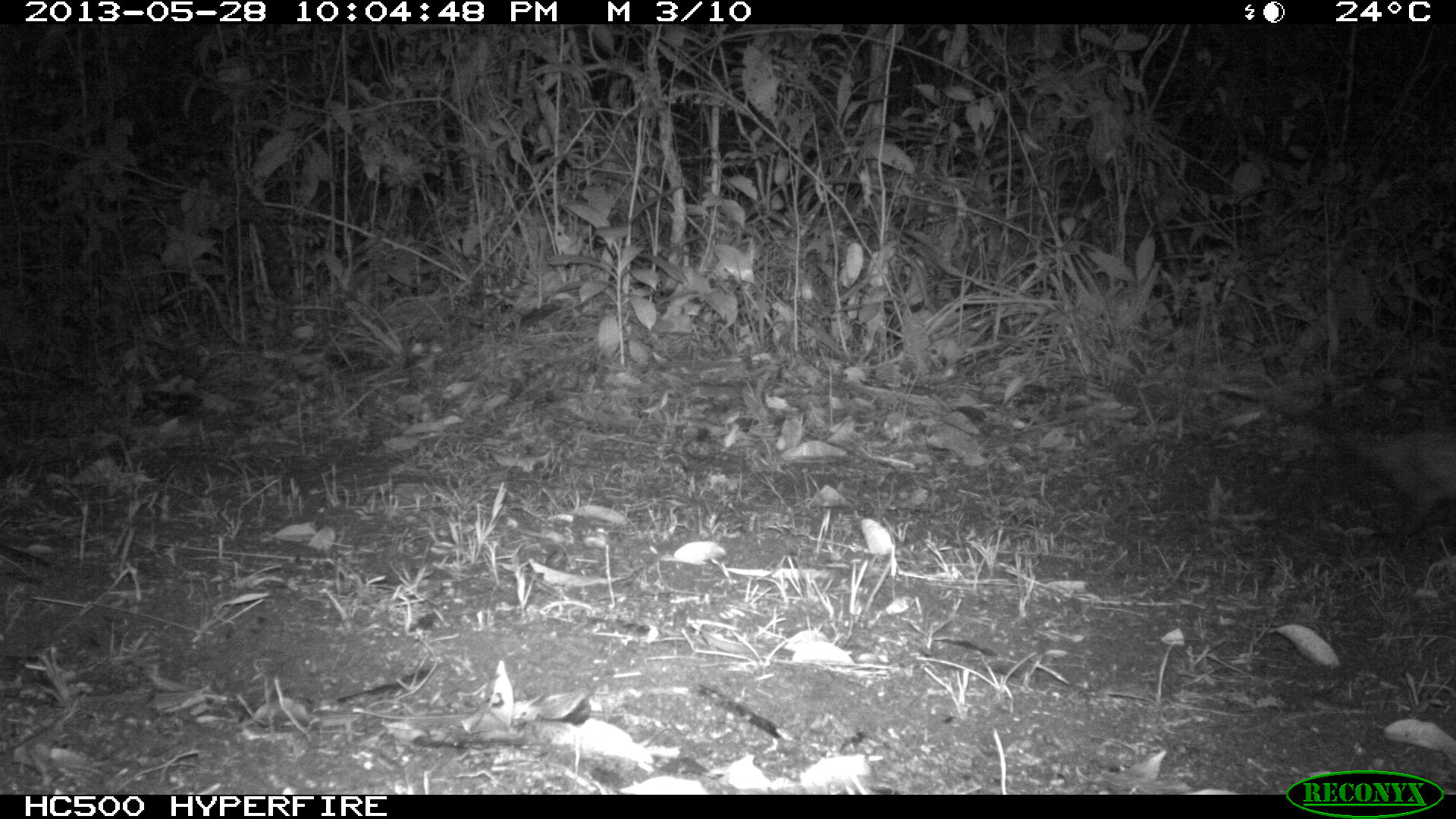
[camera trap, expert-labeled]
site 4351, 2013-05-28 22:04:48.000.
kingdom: Animalia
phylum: Chordata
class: Mammalia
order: Didelphimorphia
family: Didelphidae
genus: Didelphis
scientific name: Didelphis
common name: american opossums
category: didelphis sp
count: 1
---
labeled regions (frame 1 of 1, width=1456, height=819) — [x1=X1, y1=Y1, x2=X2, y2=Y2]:
didelphis sp: [x1=1212, y1=377, x2=1456, y2=550]